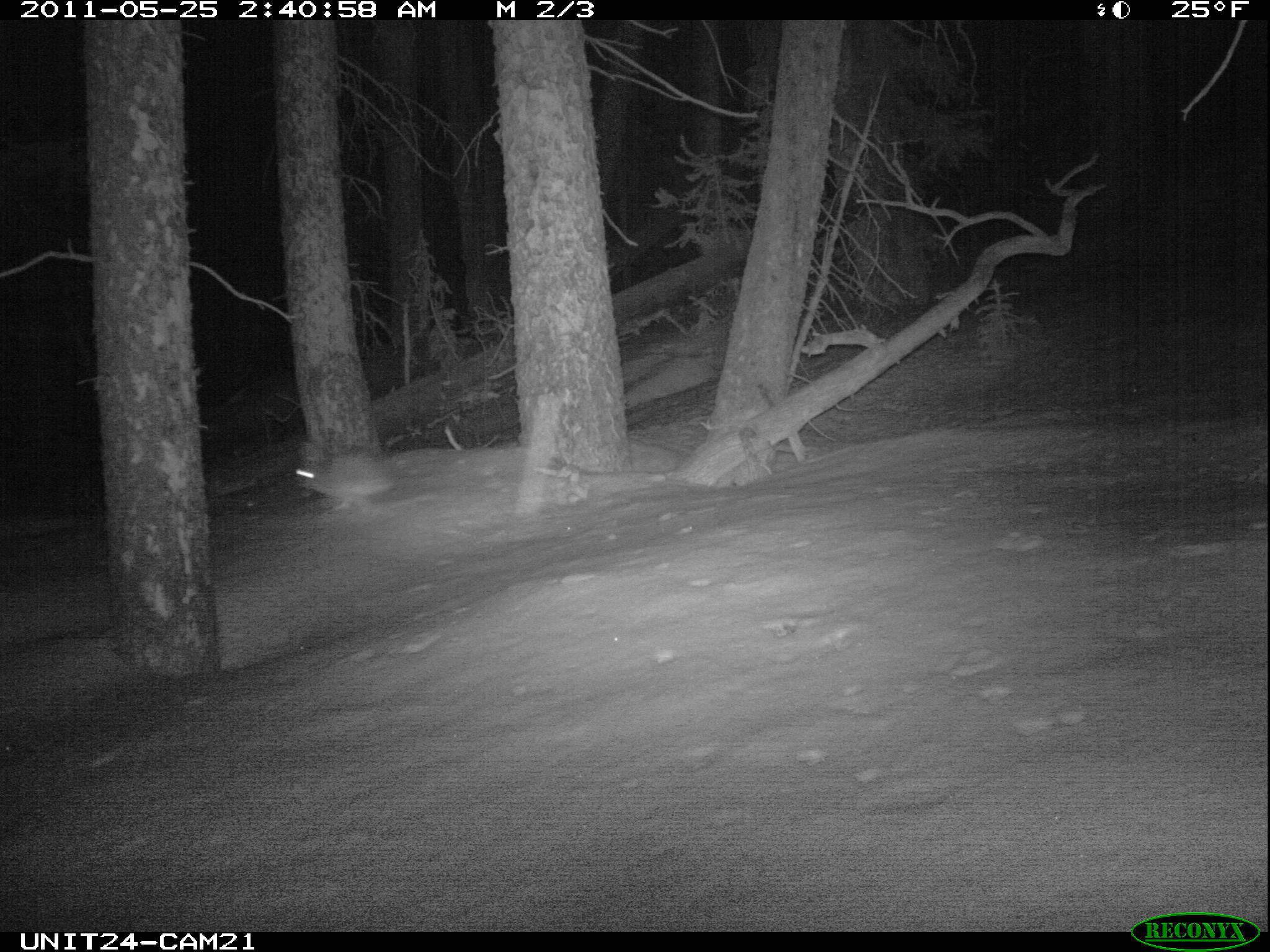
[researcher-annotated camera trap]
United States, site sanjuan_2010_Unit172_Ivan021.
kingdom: Animalia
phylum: Chordata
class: Mammalia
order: Lagomorpha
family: Leporidae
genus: Lepus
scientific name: Lepus americanus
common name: snowshoe hare